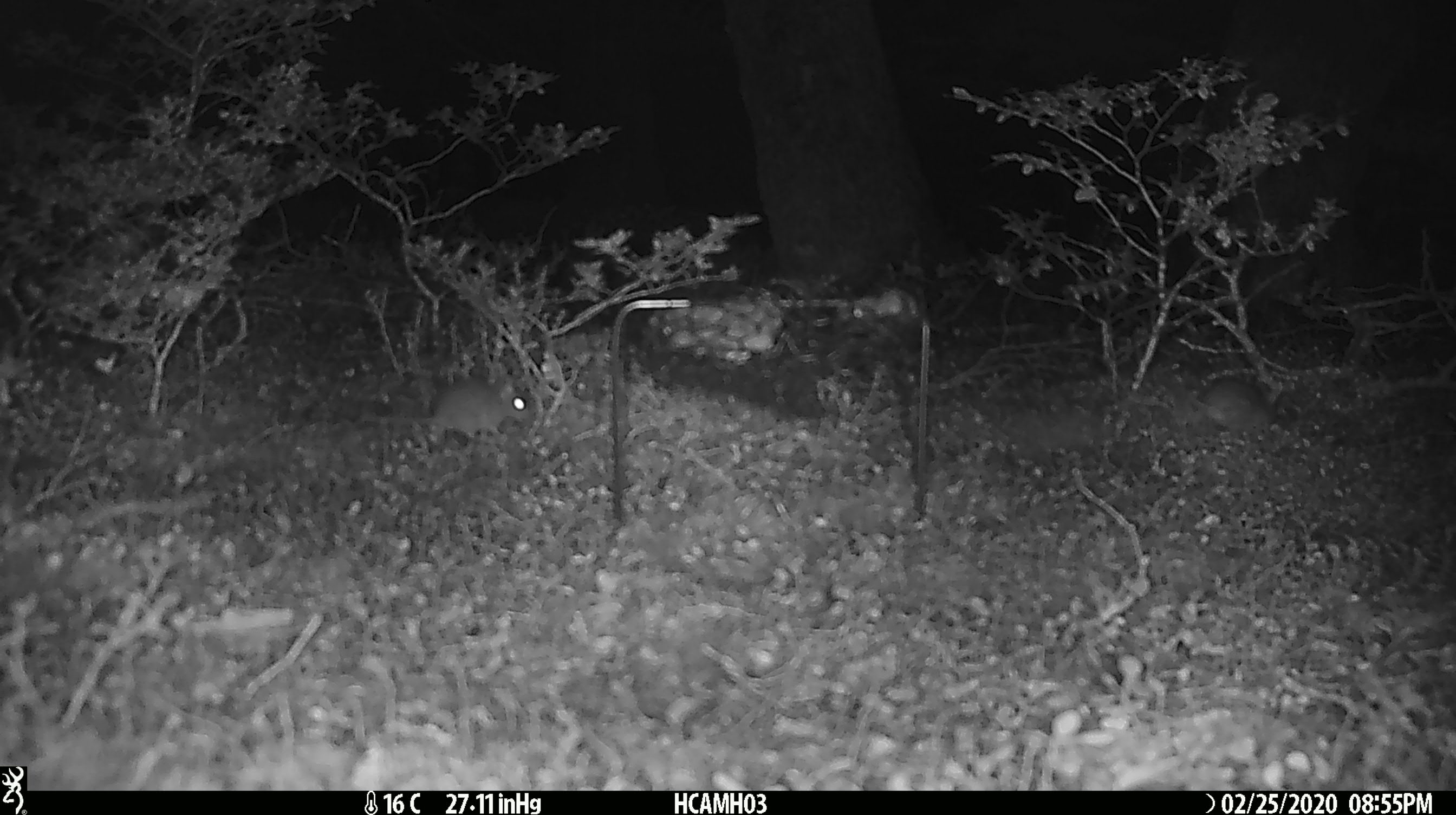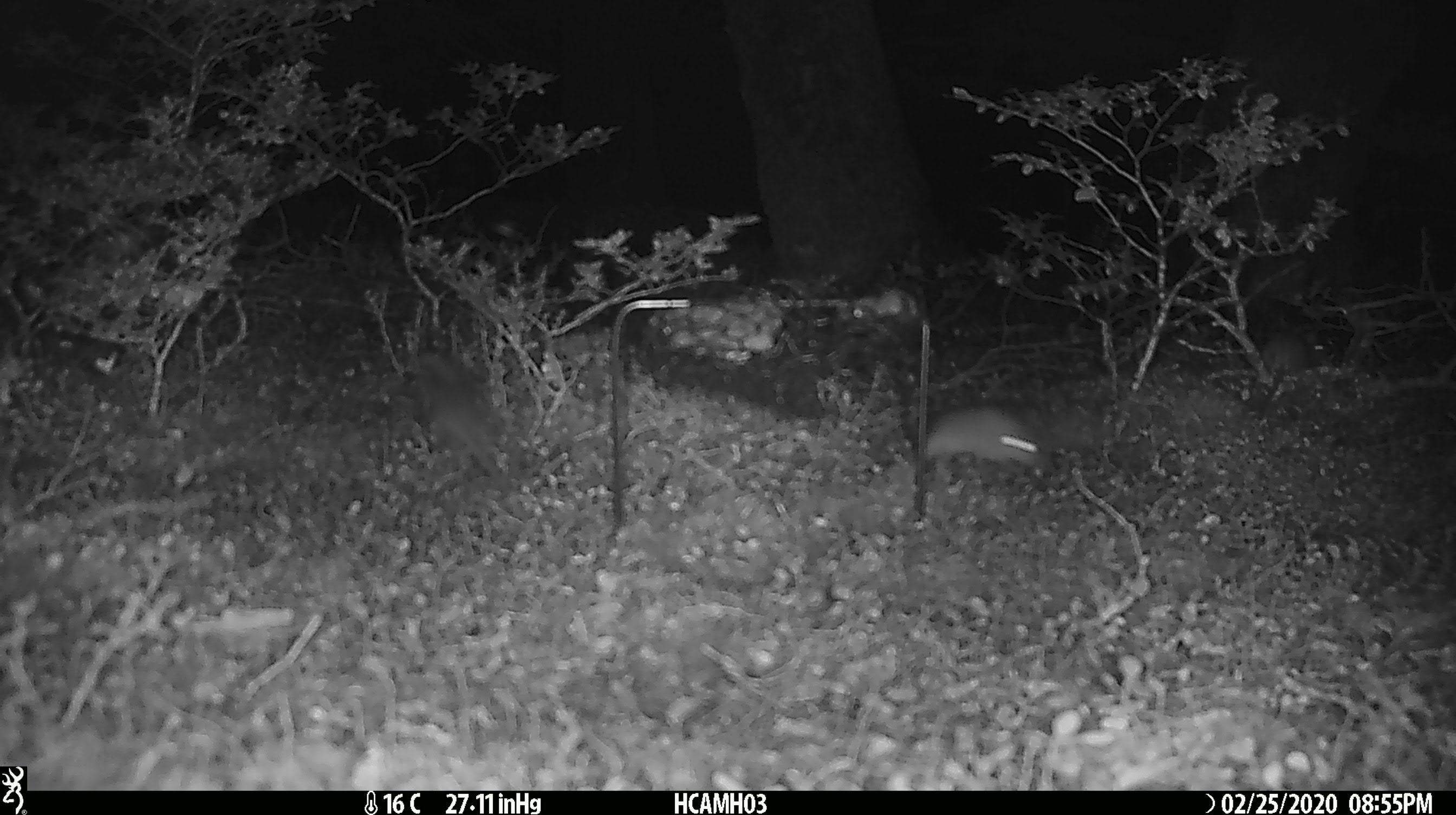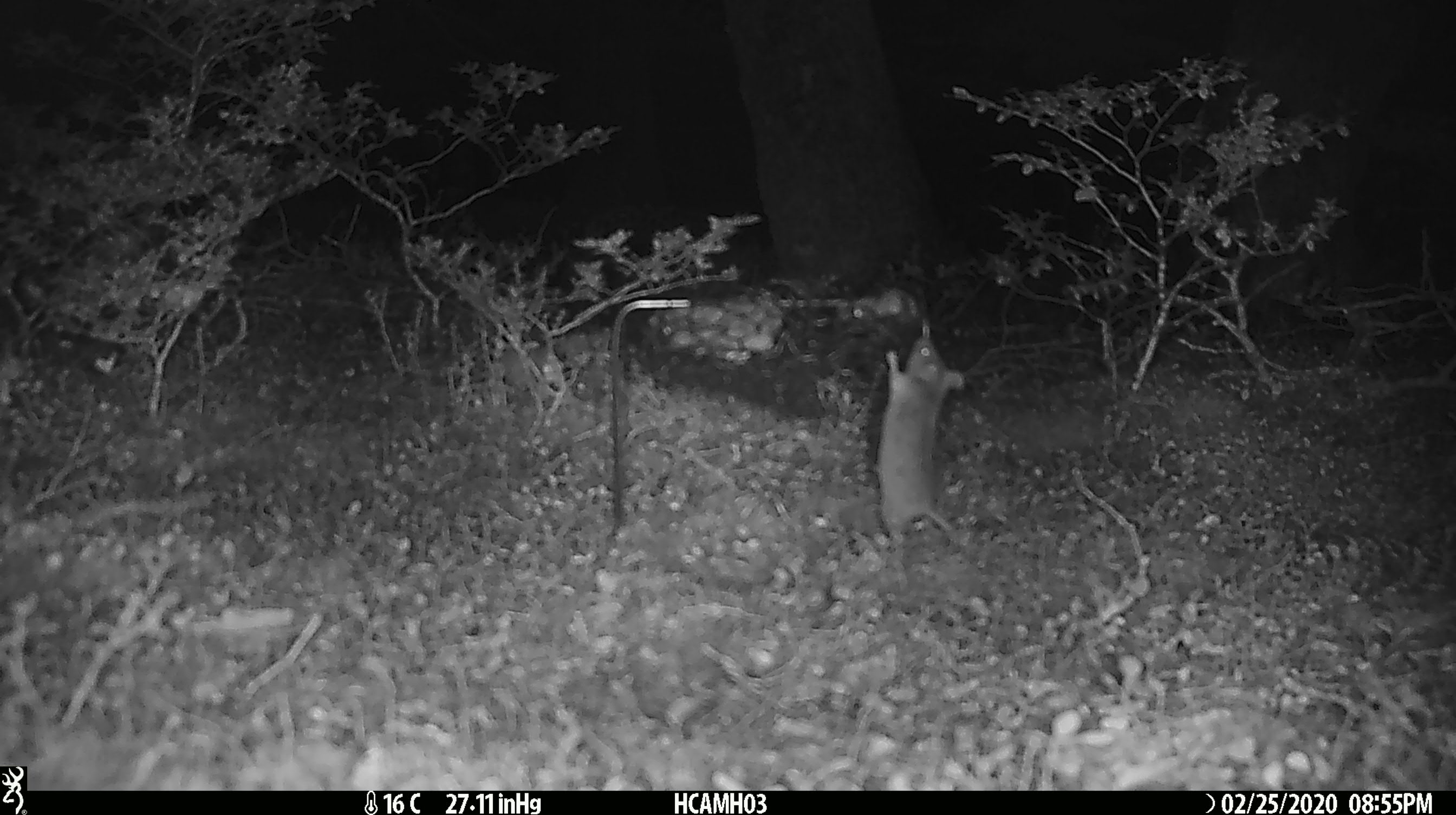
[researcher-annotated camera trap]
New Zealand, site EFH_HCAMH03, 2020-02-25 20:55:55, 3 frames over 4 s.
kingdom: Animalia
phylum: Chordata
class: Mammalia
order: Rodentia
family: Muridae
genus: Mus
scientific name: Mus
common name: mouse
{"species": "mouse (Mus)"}